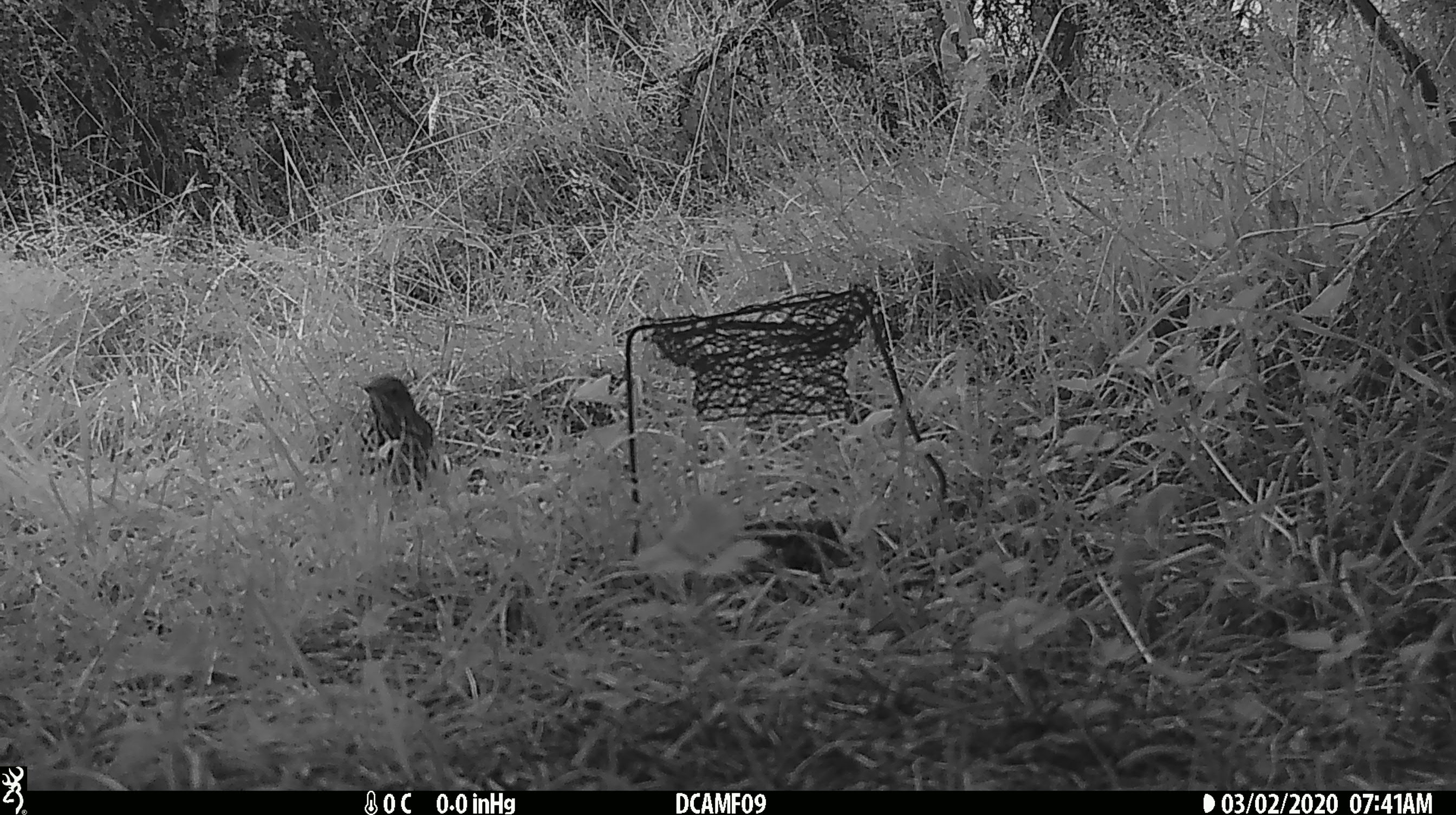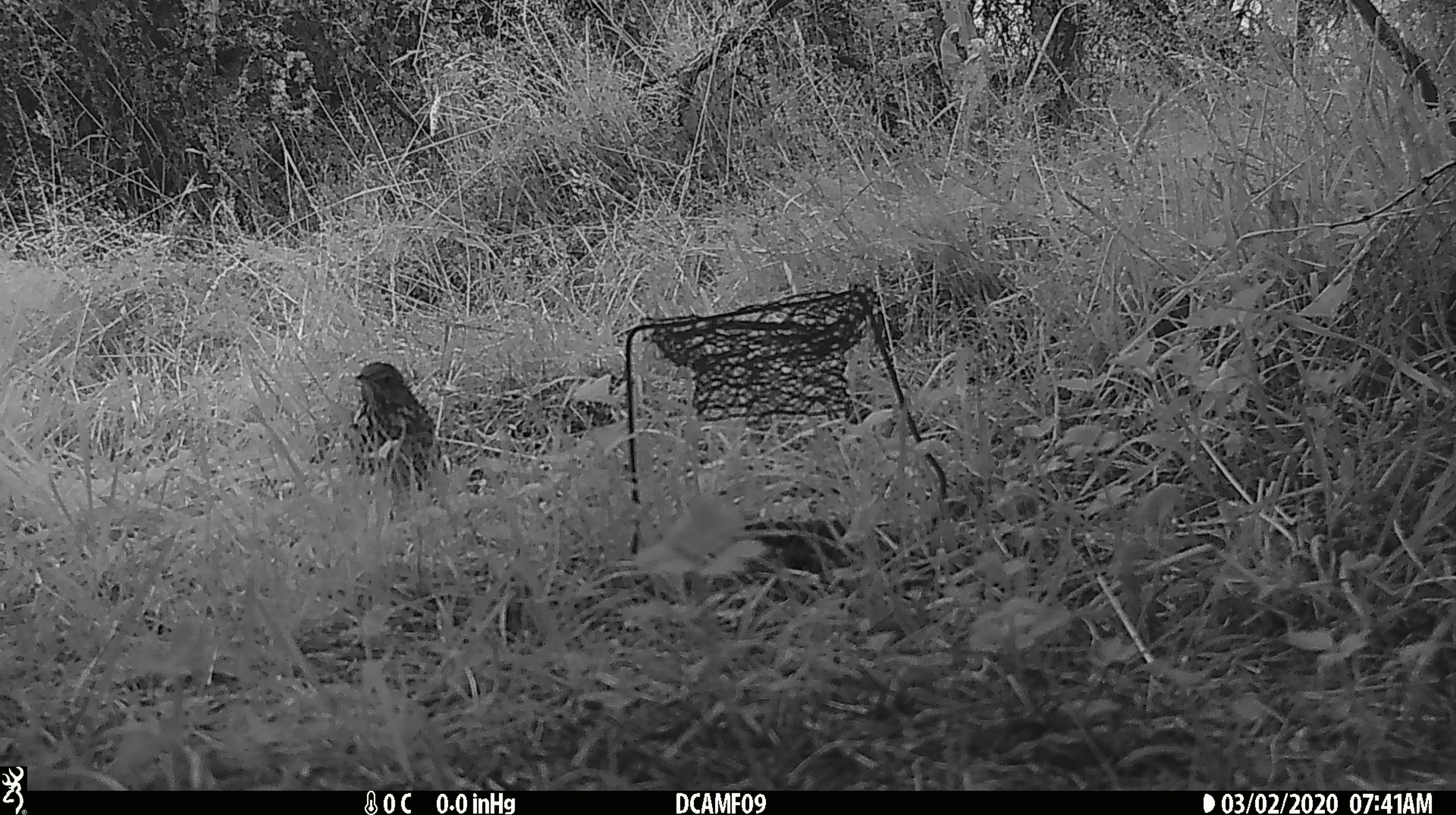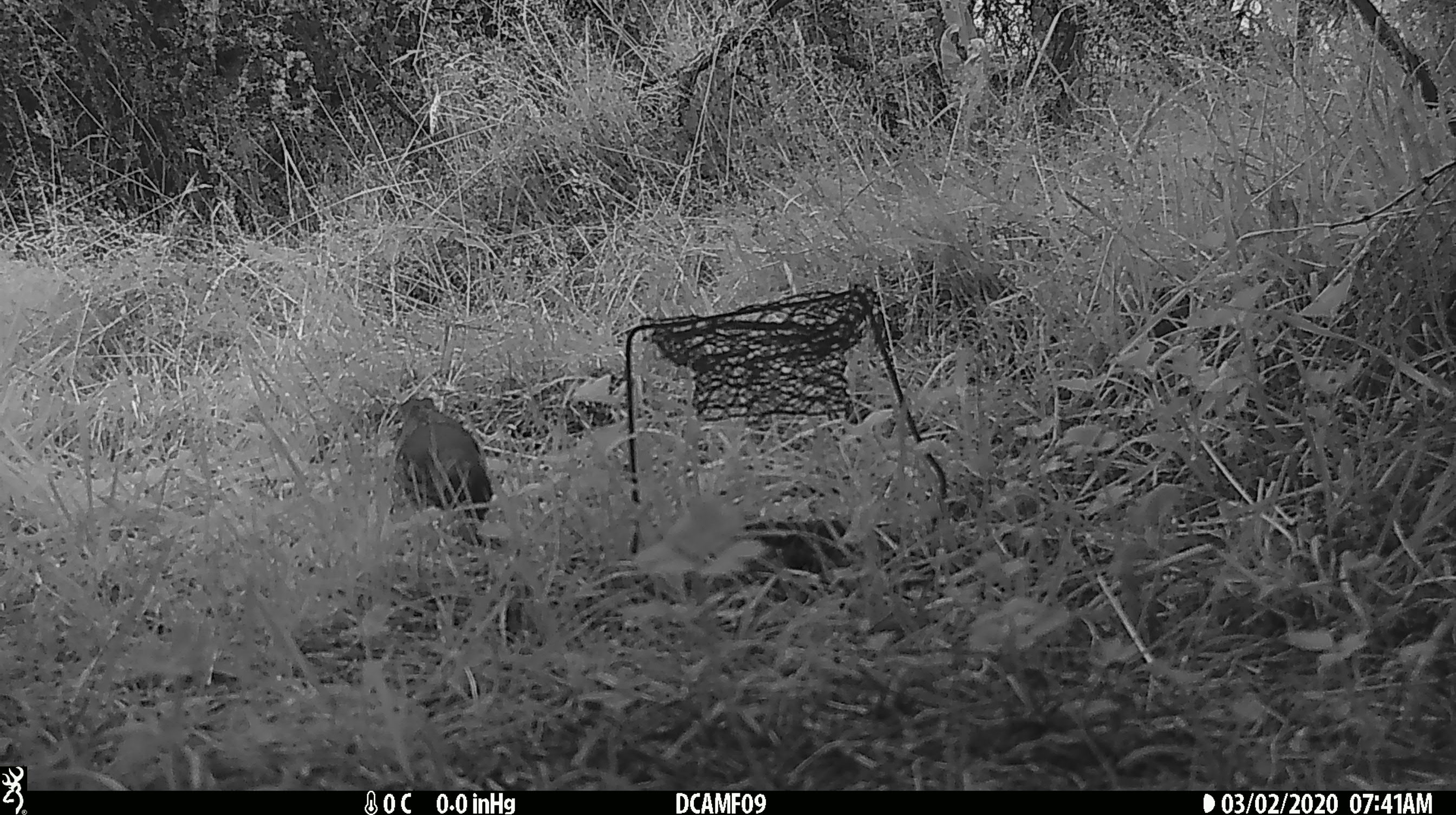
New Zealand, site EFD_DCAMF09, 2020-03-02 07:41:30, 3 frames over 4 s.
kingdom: Animalia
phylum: Chordata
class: Aves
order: Passeriformes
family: Turdidae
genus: Turdus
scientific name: Turdus philomelos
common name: song thrush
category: thrush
Thrush (song thrush) (Turdus philomelos).